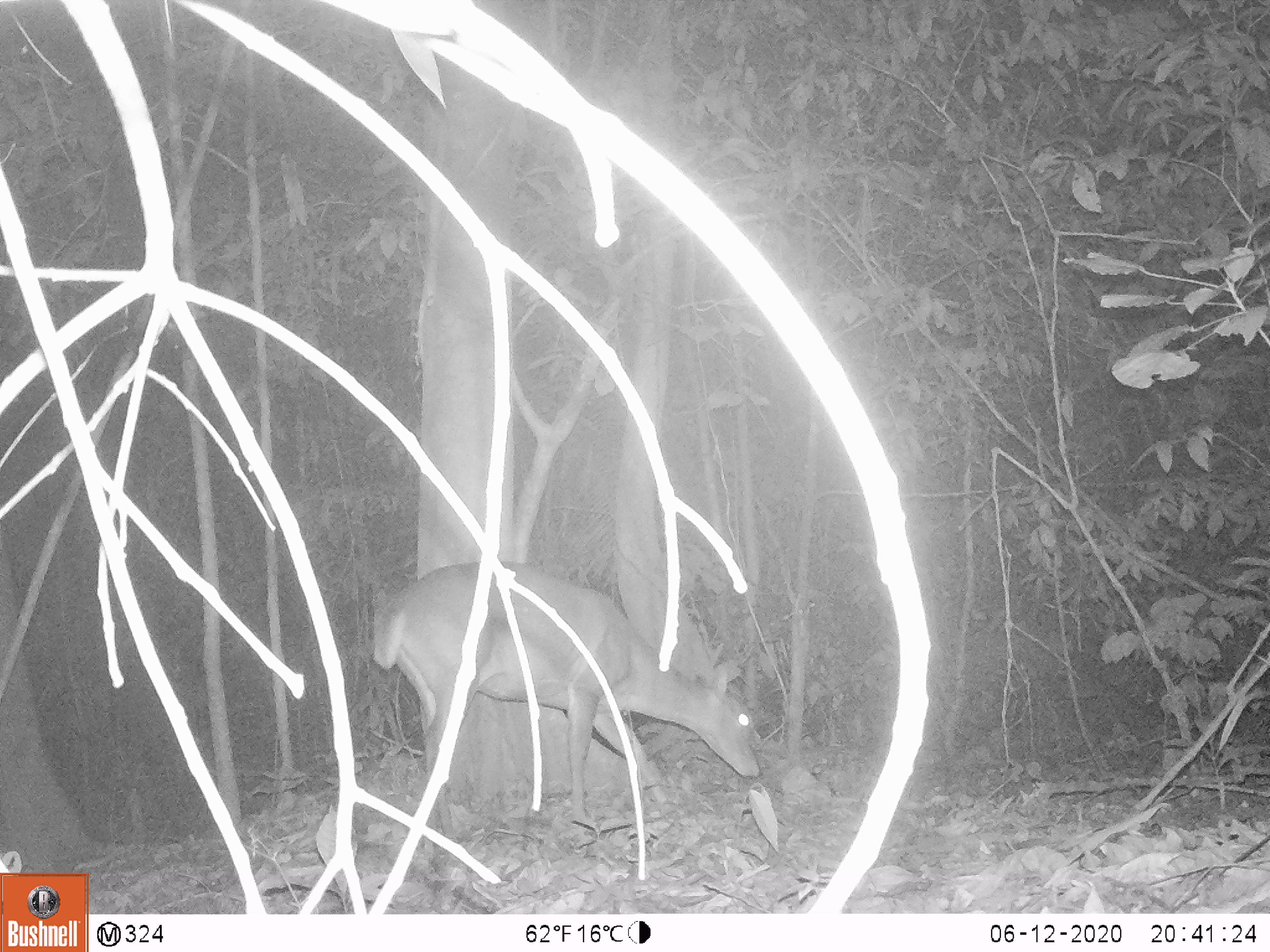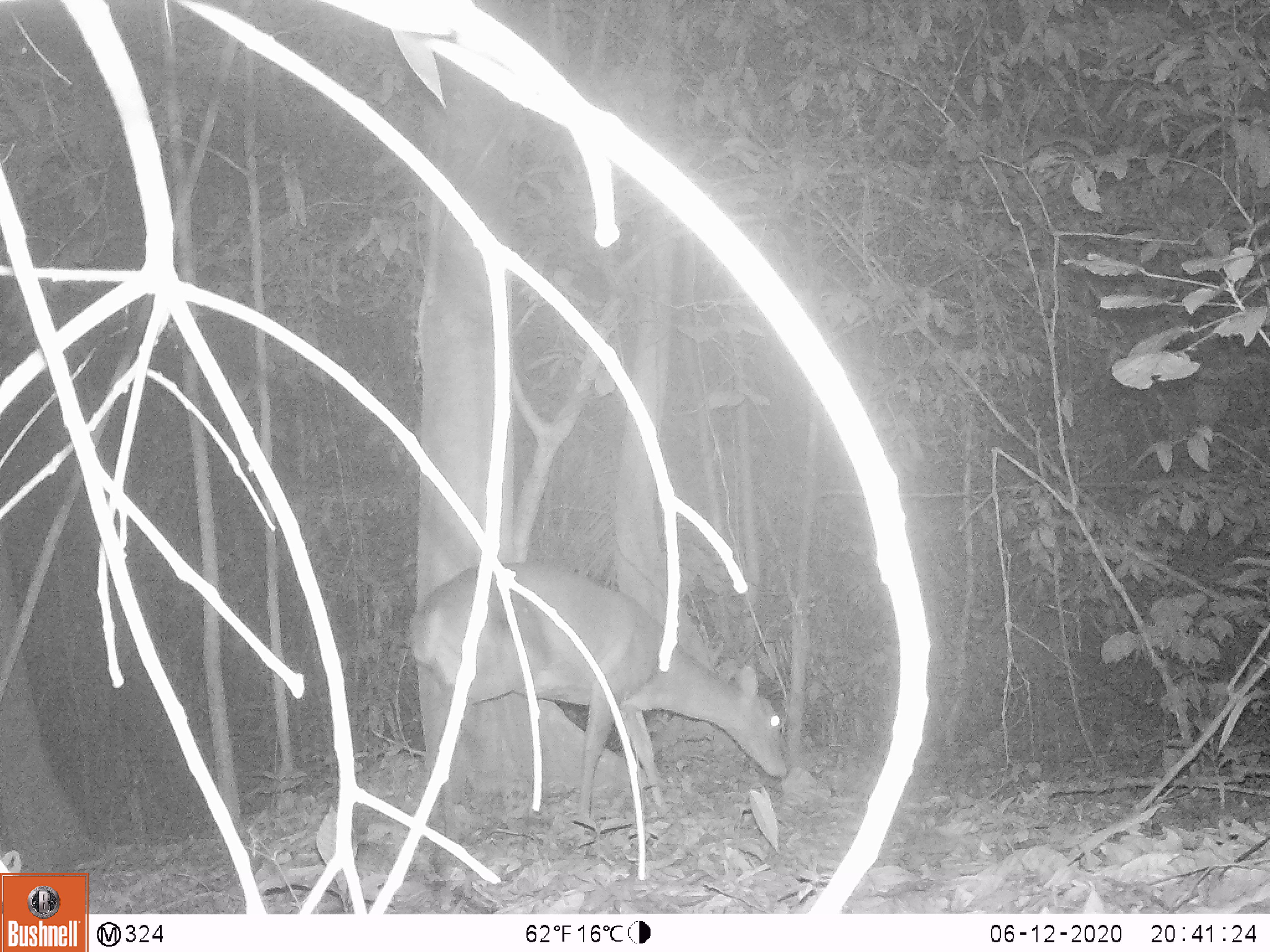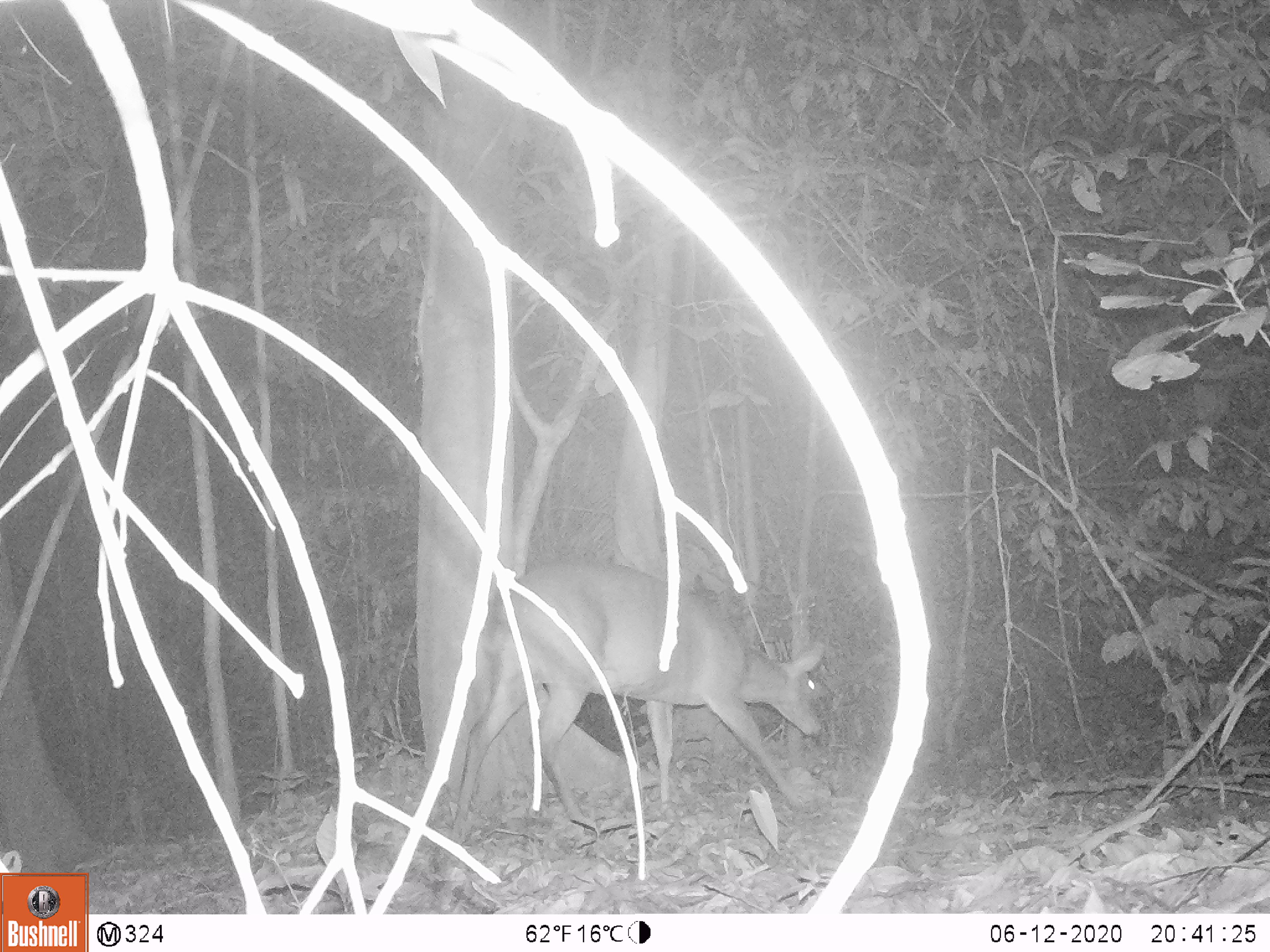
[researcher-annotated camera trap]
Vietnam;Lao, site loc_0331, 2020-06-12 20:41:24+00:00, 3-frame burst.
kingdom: Animalia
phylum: Chordata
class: Mammalia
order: Artiodactyla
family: Cervidae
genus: Muntiacus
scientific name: Muntiacus vuquangensis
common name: large-antlered muntjac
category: large antlered muntjac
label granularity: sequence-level